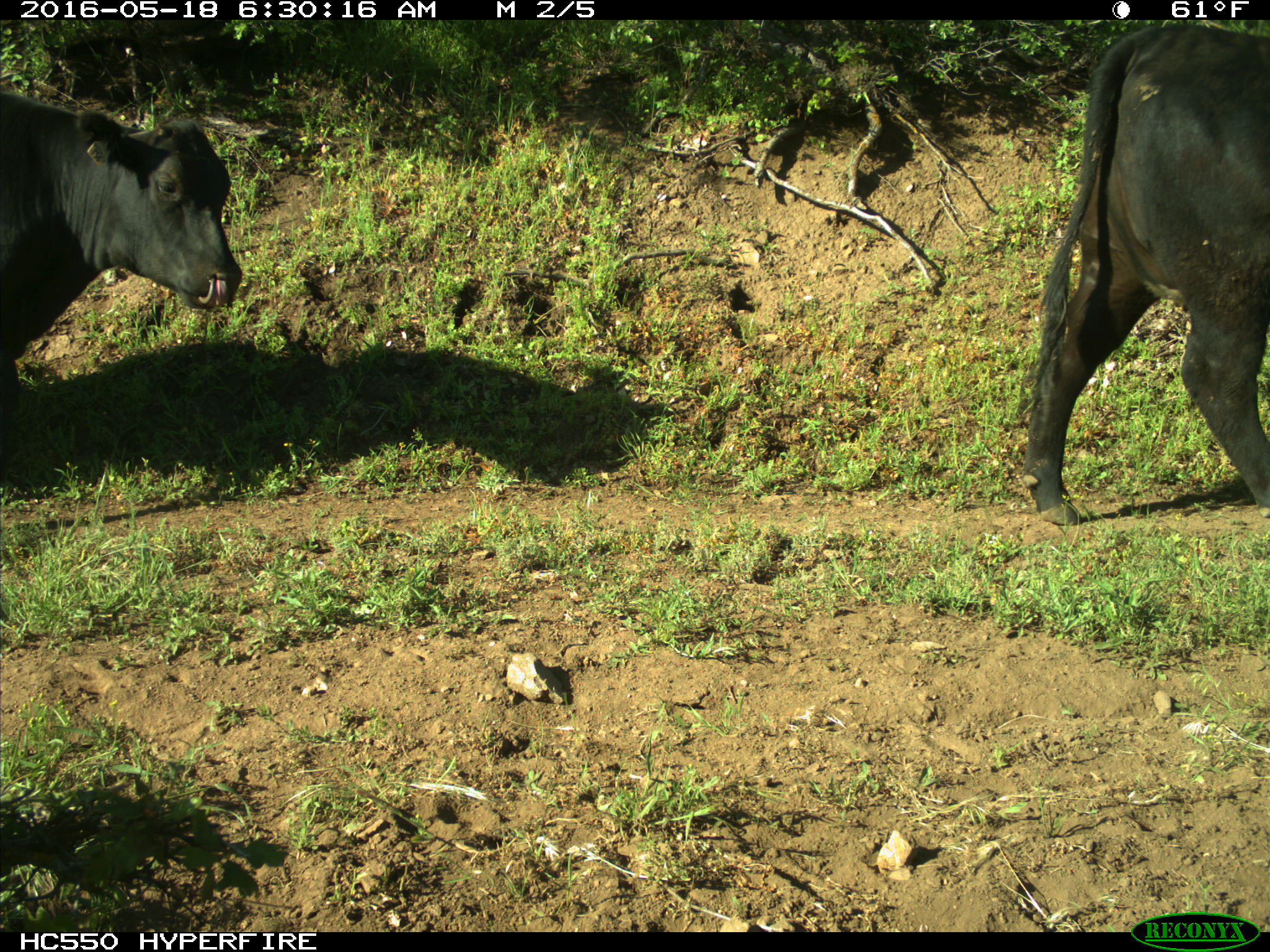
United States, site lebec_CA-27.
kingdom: Animalia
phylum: Chordata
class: Mammalia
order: Artiodactyla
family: Bovidae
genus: Bos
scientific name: Bos taurus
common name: domestic cow